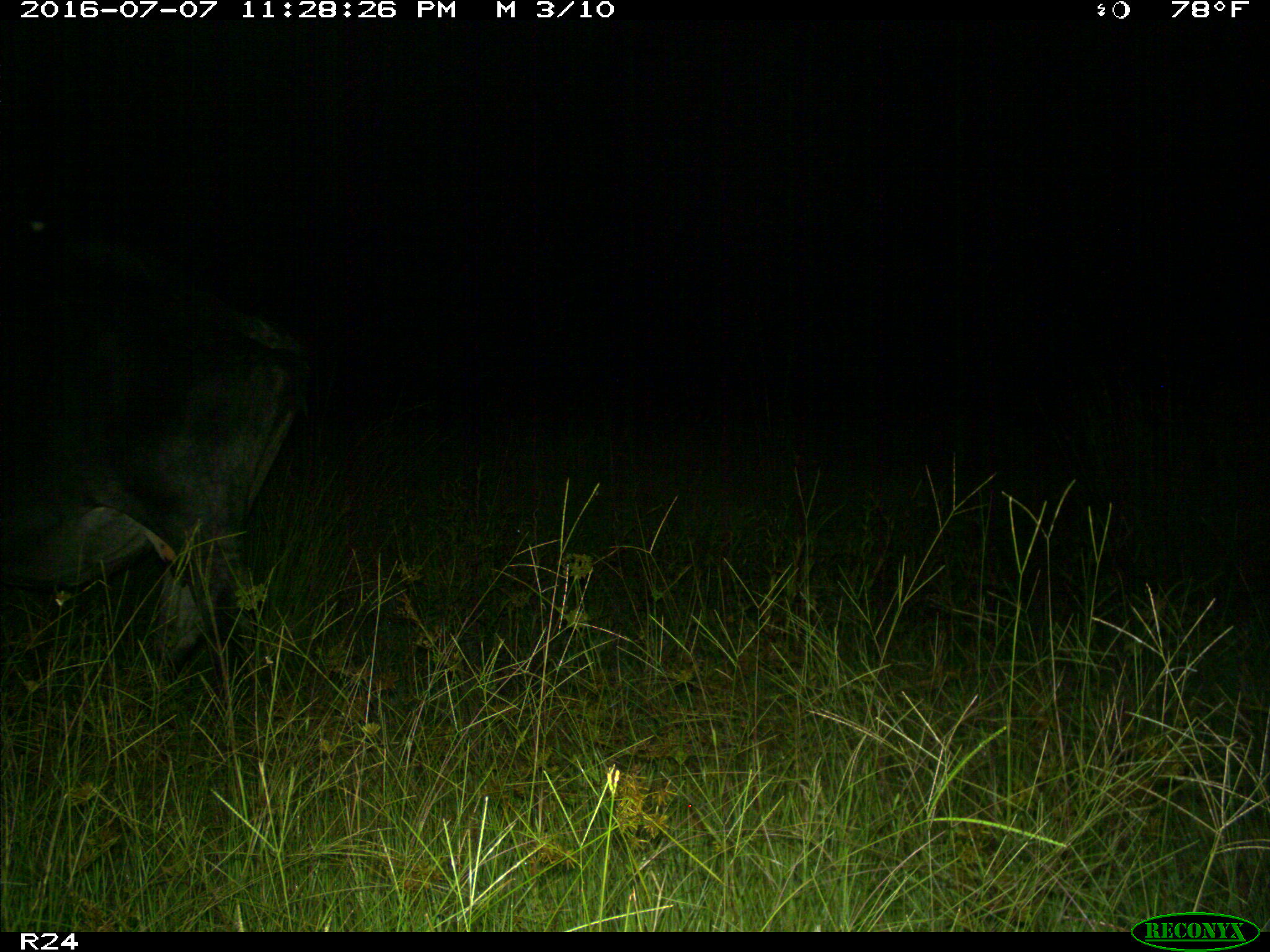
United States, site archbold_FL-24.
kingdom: Animalia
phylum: Chordata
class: Mammalia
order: Artiodactyla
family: Bovidae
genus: Bos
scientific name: Bos taurus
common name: domestic cow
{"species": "Bos taurus (domestic cow)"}